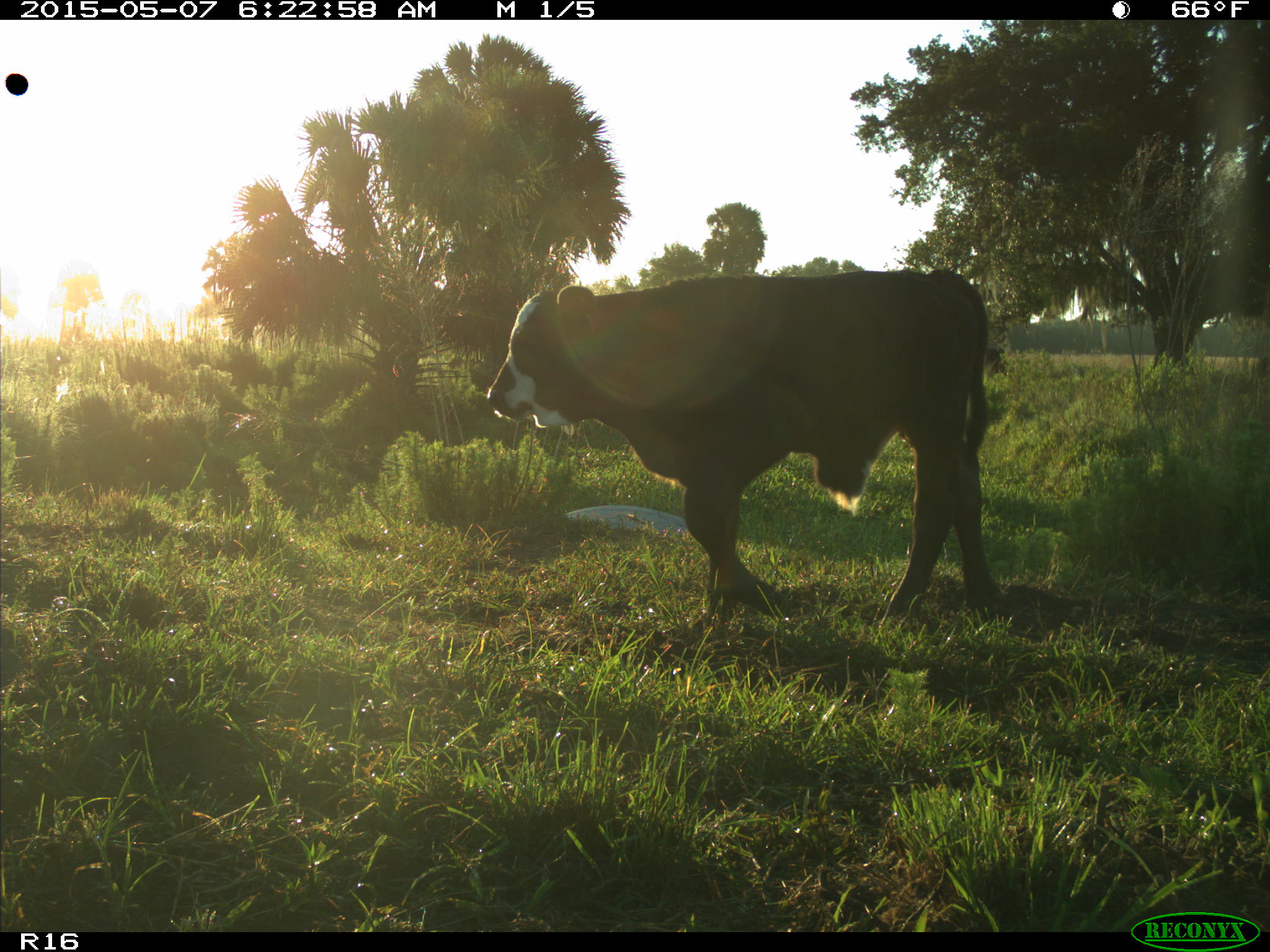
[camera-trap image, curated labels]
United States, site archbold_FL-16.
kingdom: Animalia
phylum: Chordata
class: Mammalia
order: Artiodactyla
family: Bovidae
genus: Bos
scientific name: Bos taurus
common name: domestic cow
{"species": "Bos taurus (domestic cow)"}